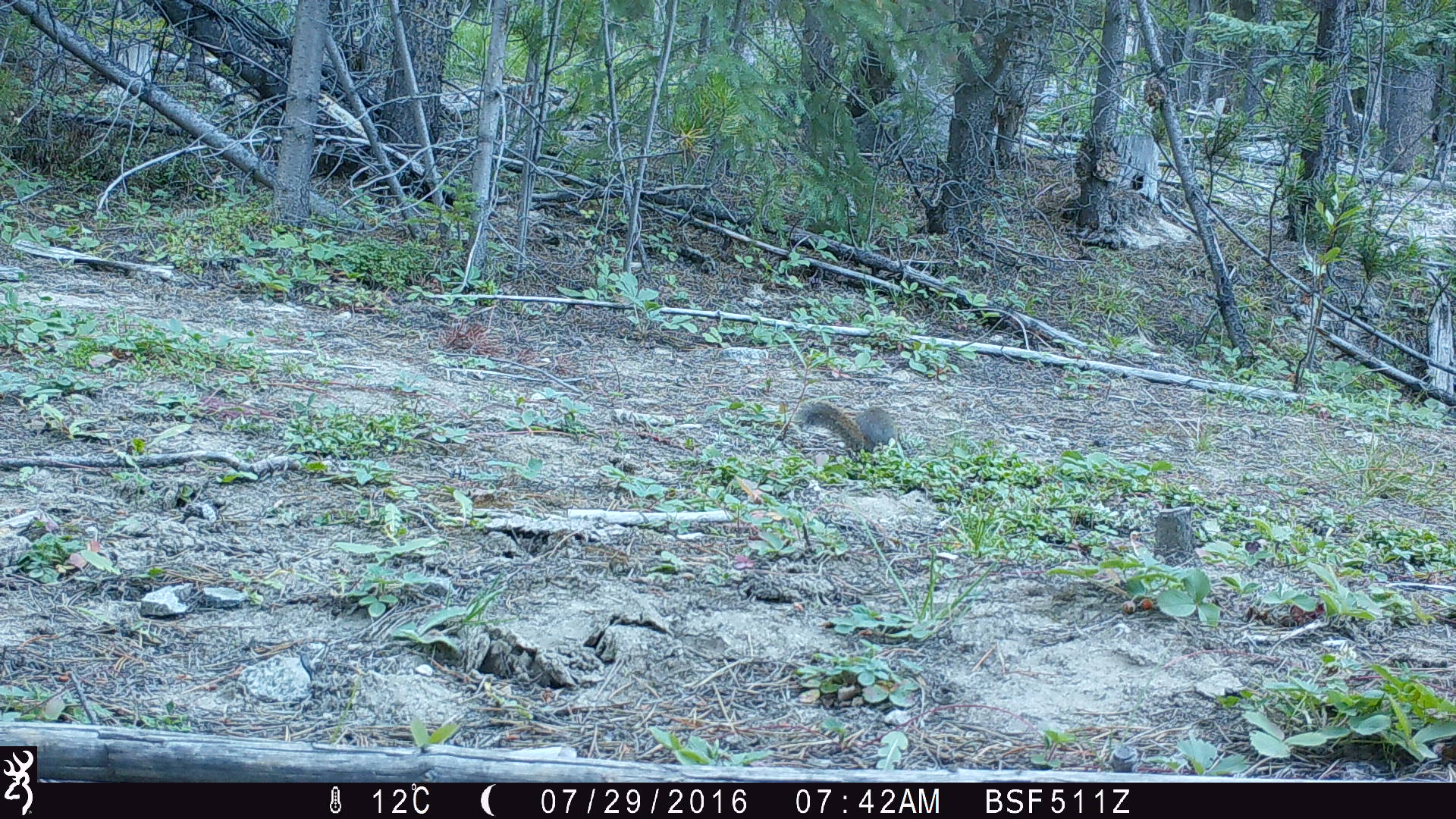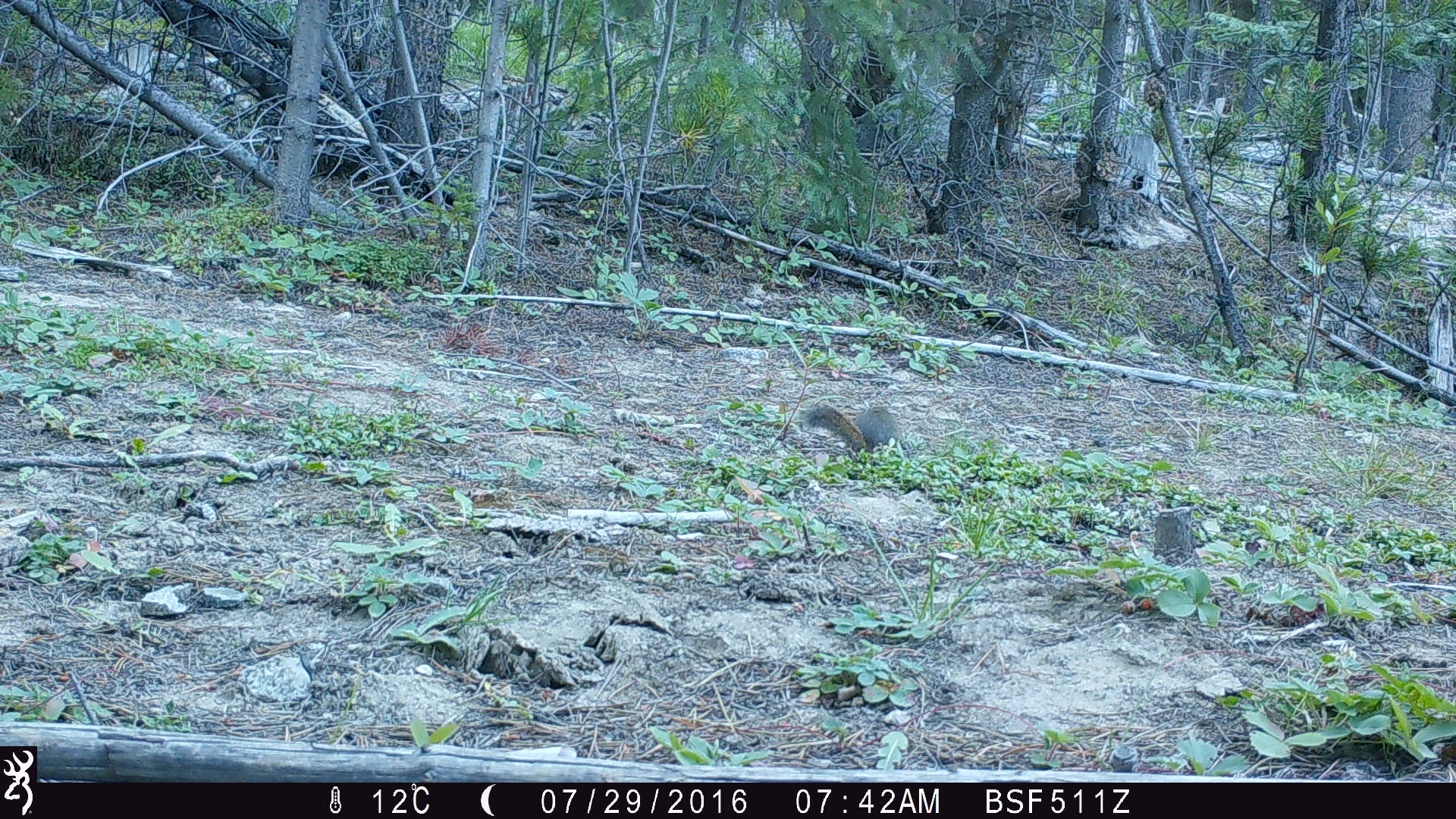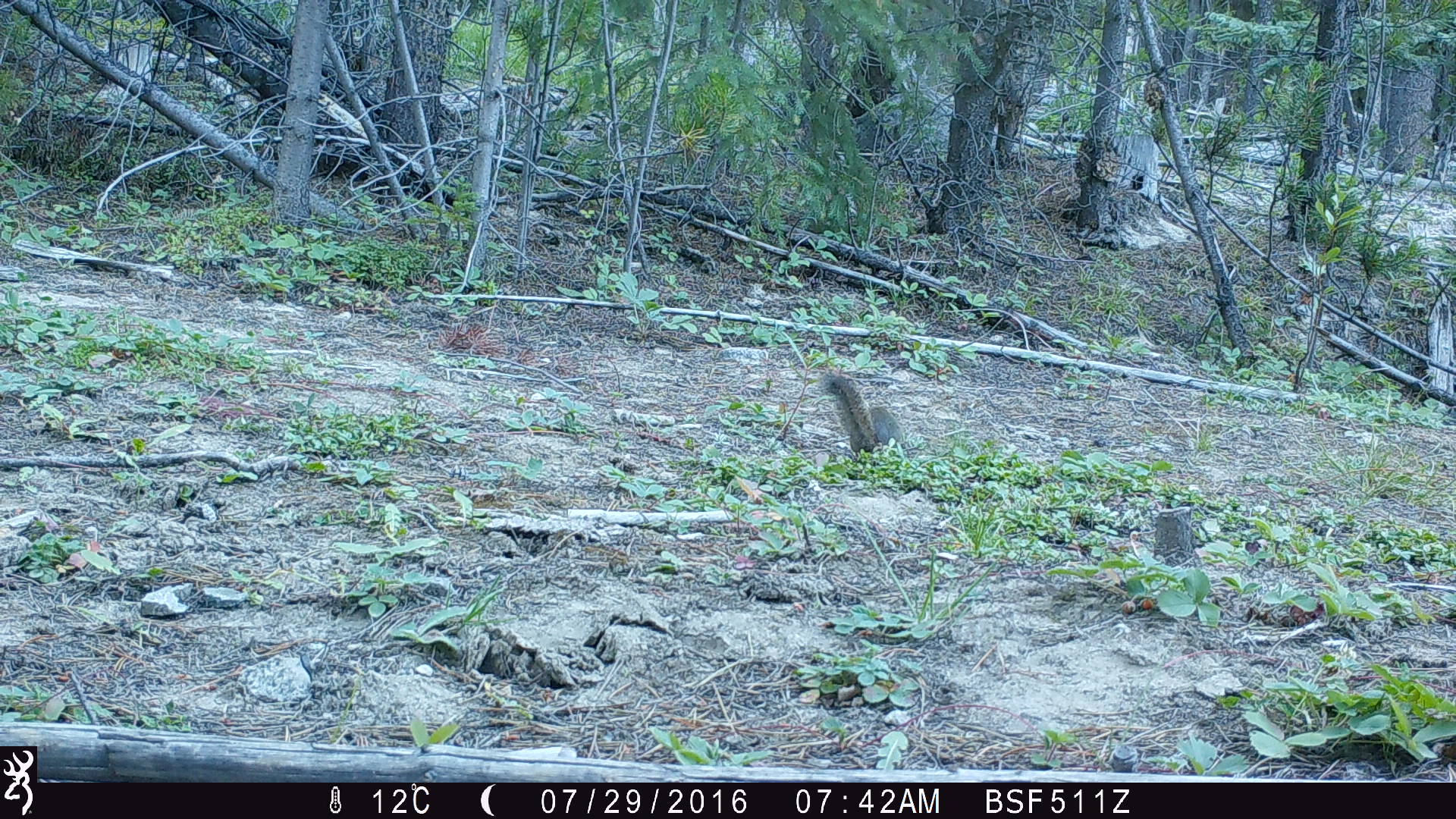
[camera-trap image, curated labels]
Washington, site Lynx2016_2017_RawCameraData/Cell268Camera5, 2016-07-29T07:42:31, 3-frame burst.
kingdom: Animalia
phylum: Chordata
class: Mammalia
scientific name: Mammalia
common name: small mammal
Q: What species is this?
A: Small mammal (Mammalia).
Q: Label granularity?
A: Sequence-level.